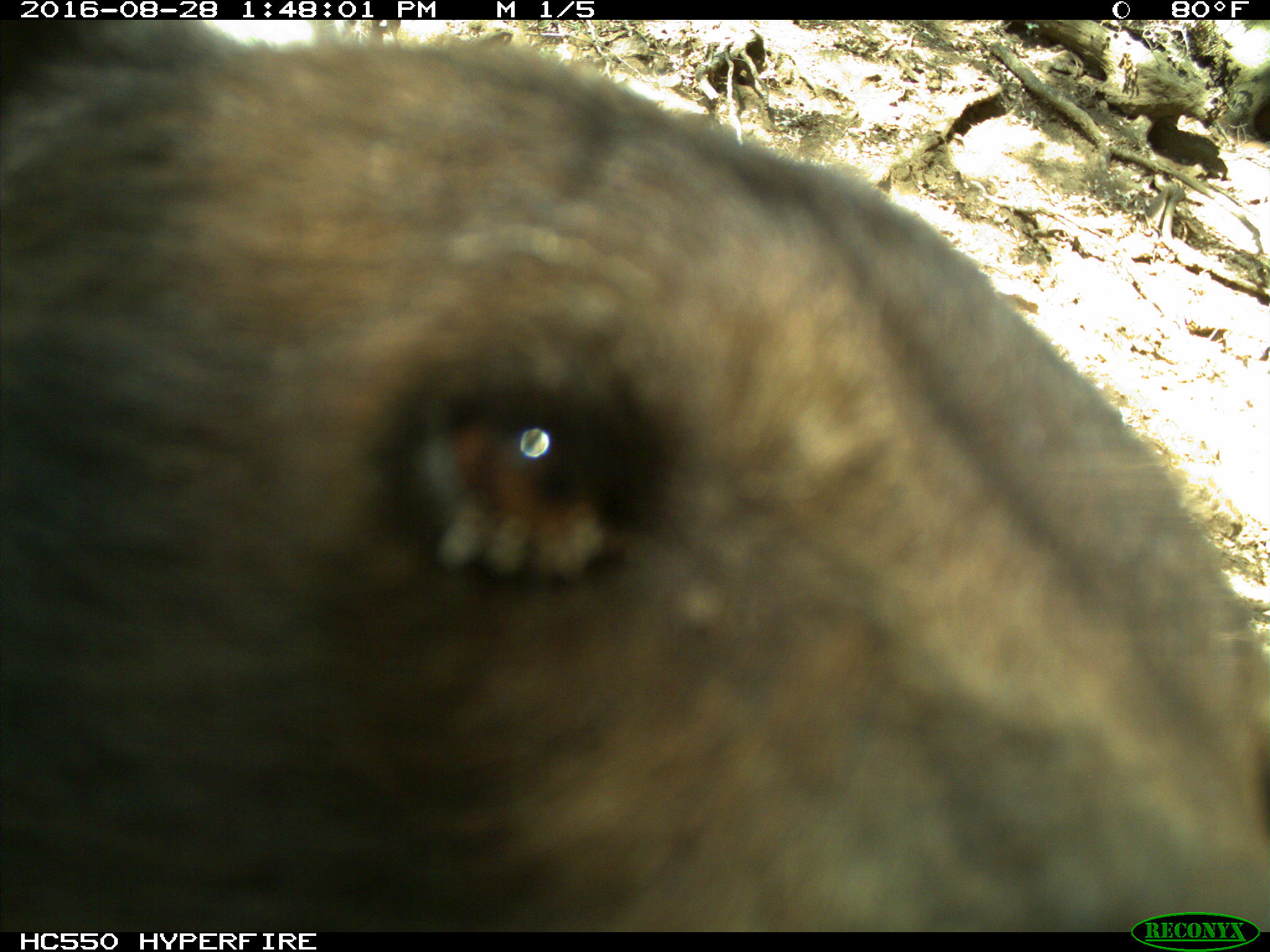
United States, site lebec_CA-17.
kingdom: Animalia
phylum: Chordata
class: Mammalia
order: Carnivora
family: Ursidae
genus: Ursus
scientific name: Ursus americanus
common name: american black bear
Ursus americanus (american black bear).